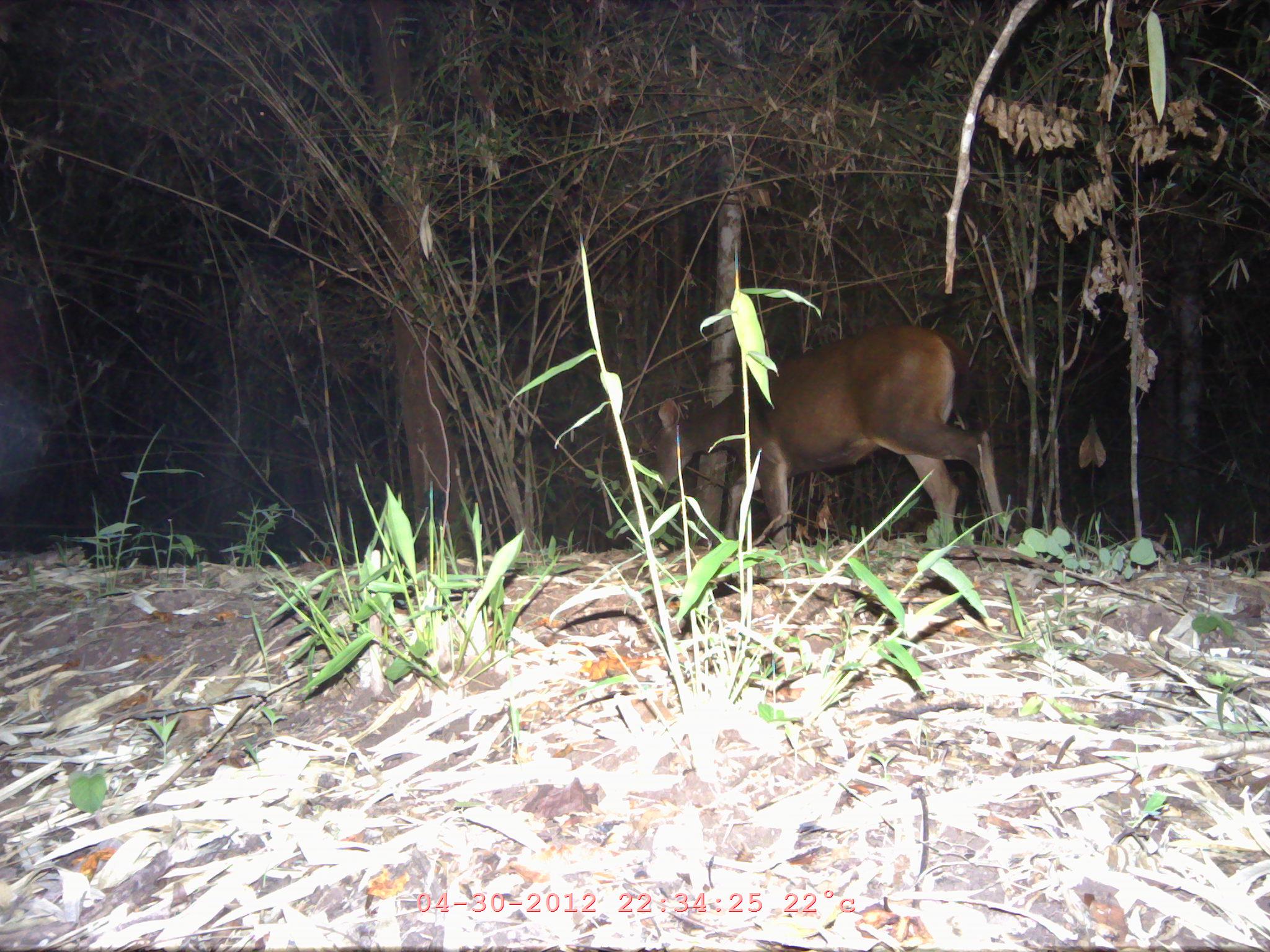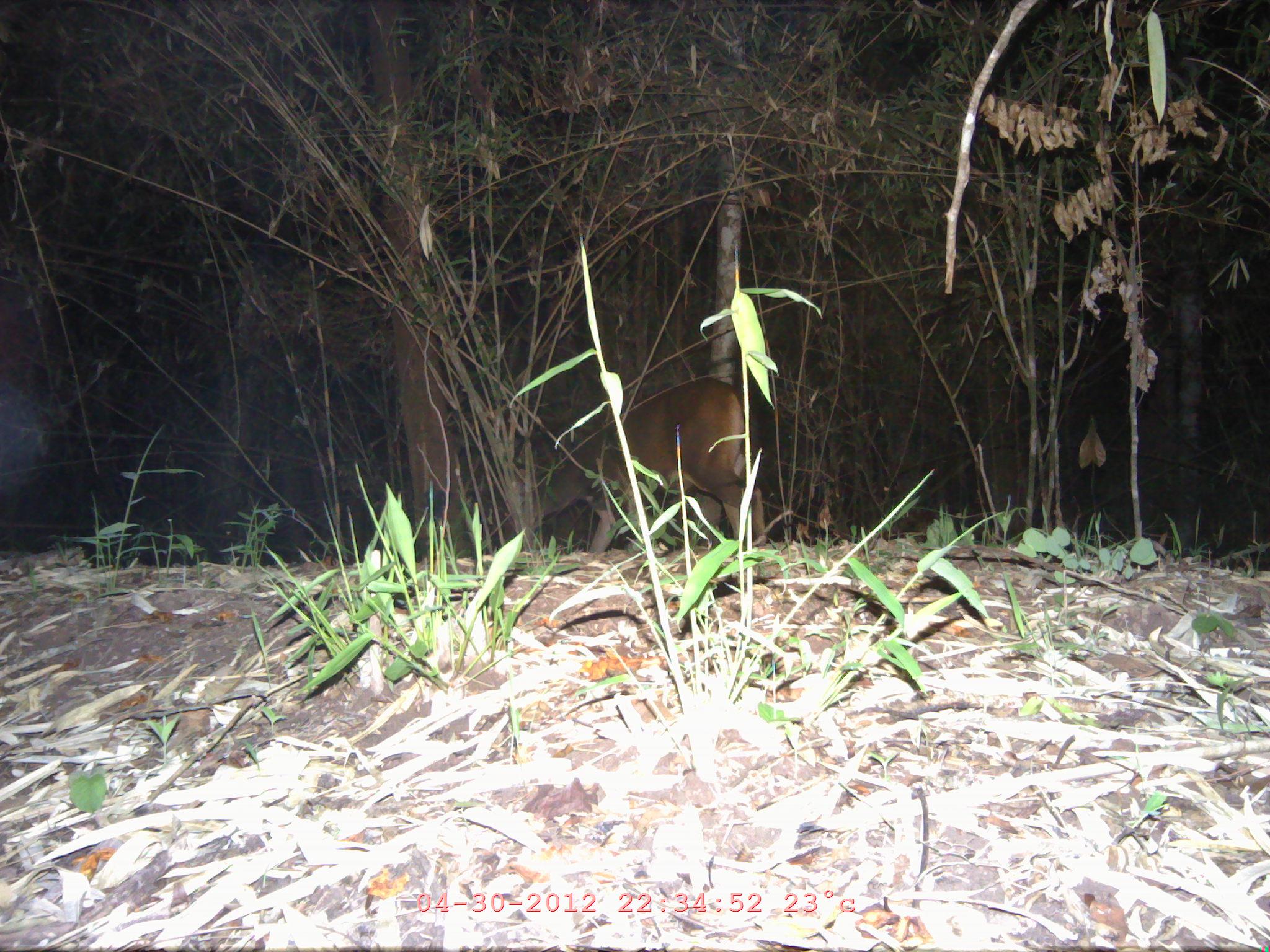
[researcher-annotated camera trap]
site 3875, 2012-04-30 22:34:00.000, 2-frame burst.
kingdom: Animalia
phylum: Chordata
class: Mammalia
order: Artiodactyla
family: Cervidae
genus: Rusa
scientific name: Rusa unicolor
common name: sambar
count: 1